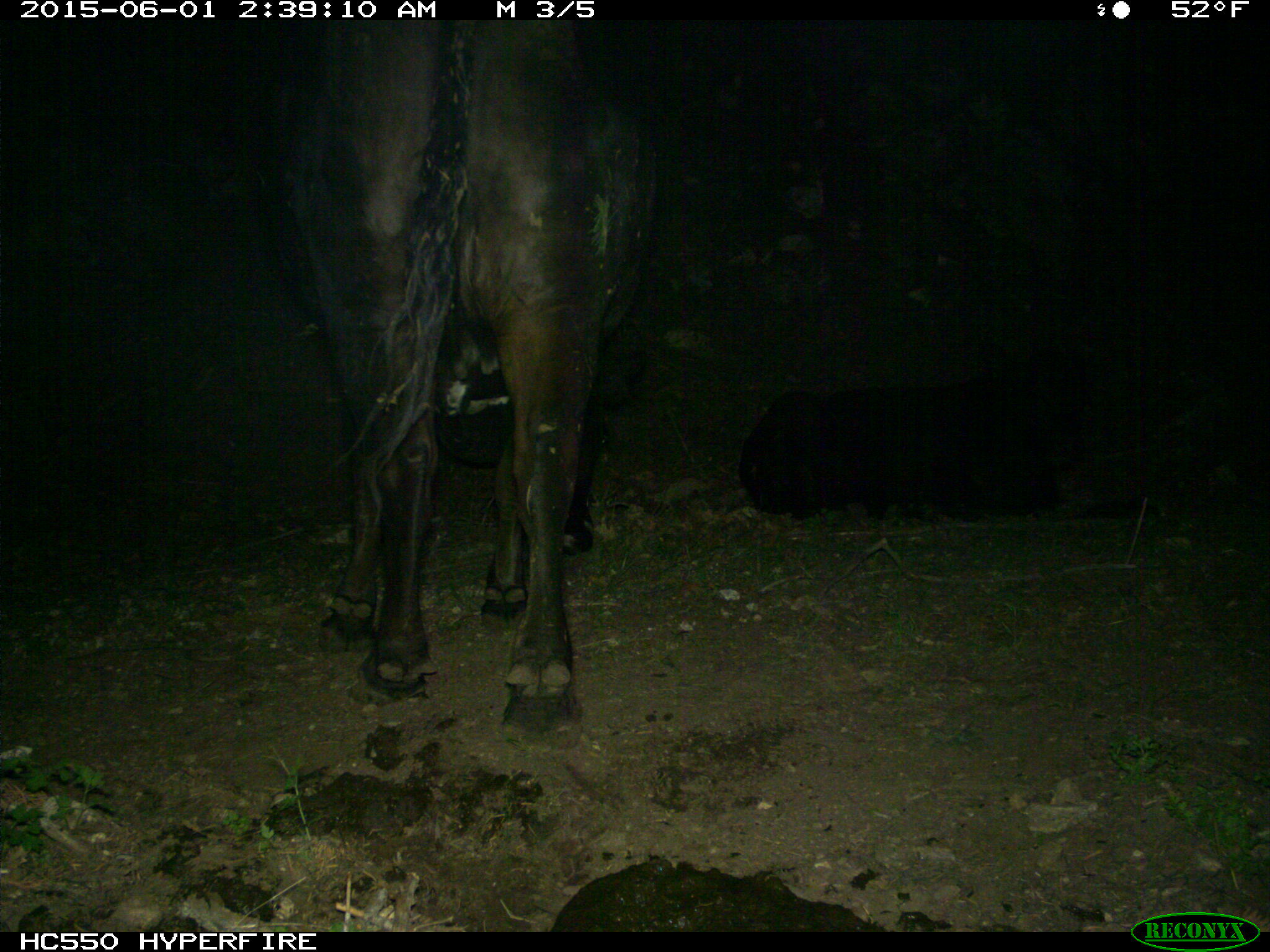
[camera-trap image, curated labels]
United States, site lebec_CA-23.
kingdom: Animalia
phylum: Chordata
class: Mammalia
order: Artiodactyla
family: Bovidae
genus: Bos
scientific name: Bos taurus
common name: domestic cow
Bos taurus (domestic cow).